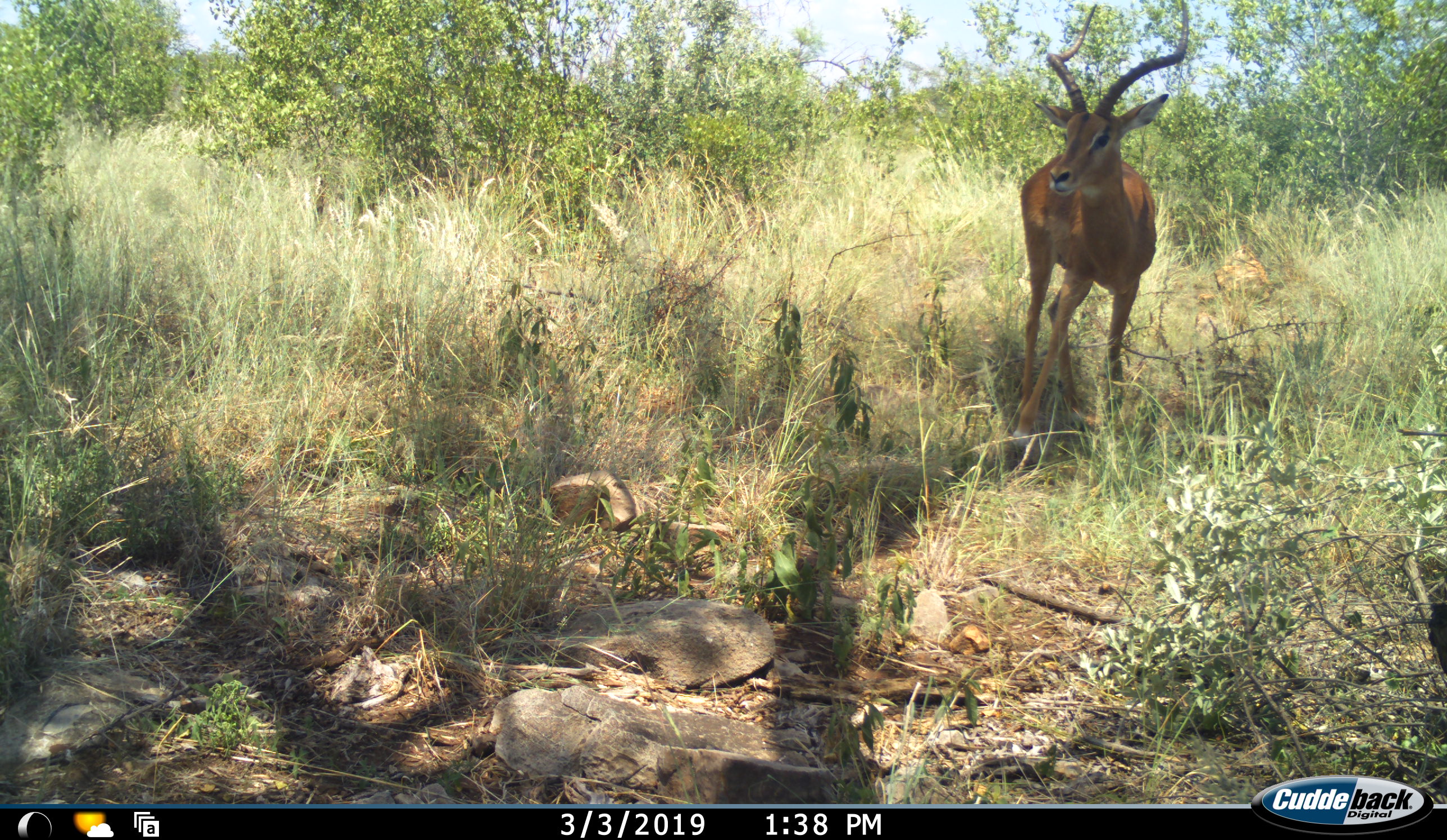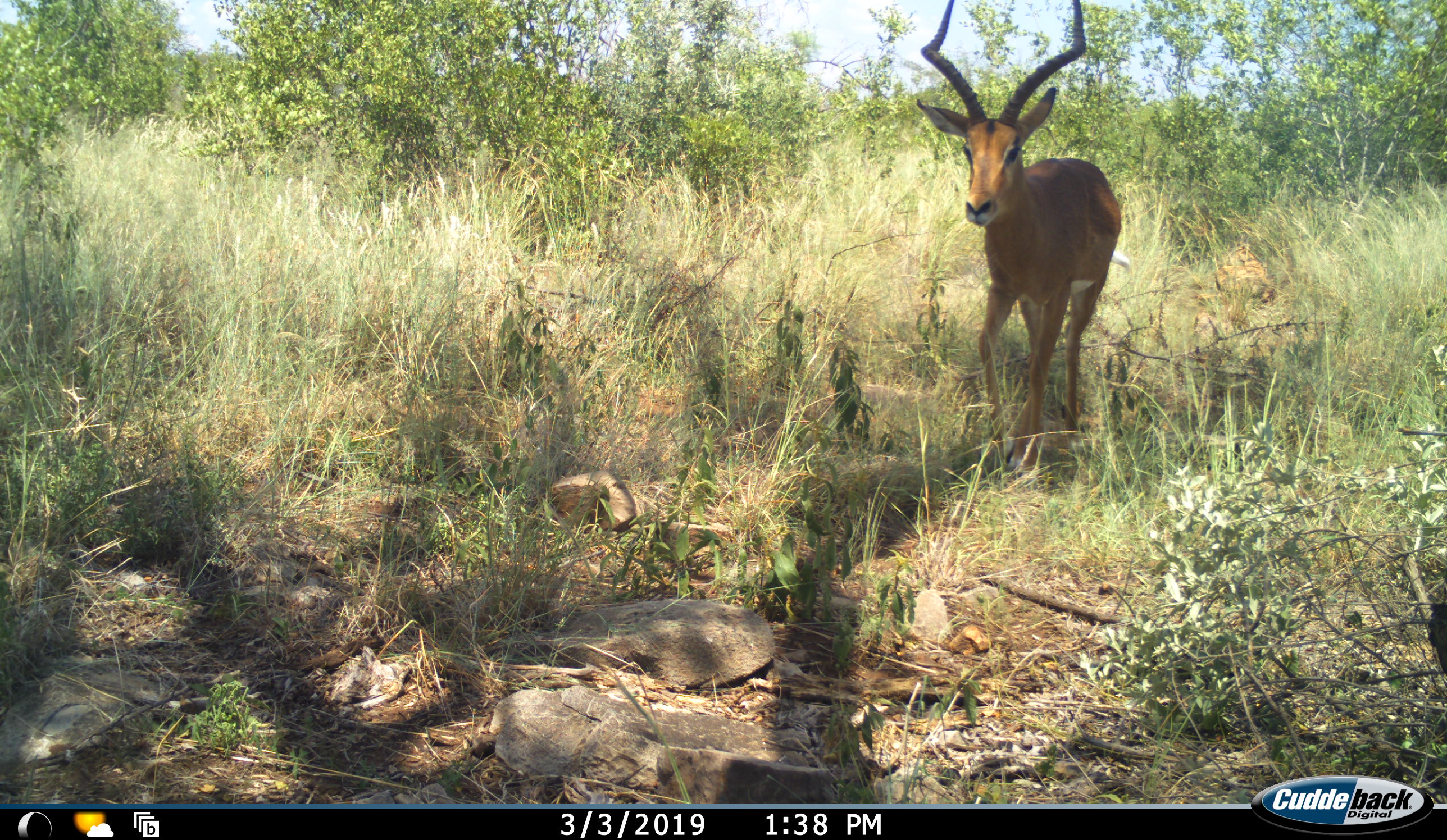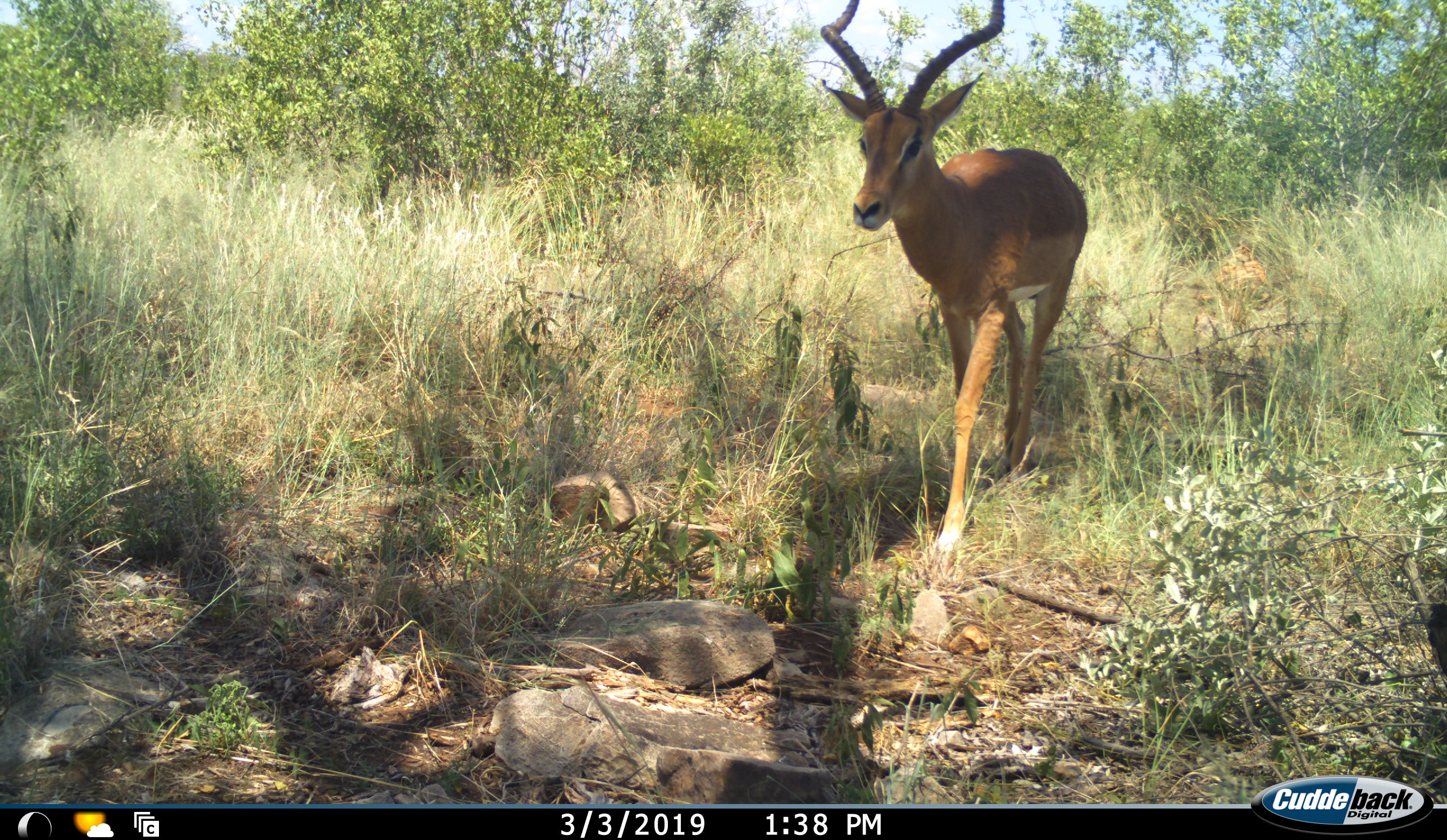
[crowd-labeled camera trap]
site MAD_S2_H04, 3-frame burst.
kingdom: Animalia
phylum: Chordata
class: Mammalia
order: Artiodactyla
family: Bovidae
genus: Aepyceros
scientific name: Aepyceros melampus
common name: impala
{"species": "impala (Aepyceros melampus)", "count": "1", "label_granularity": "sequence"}